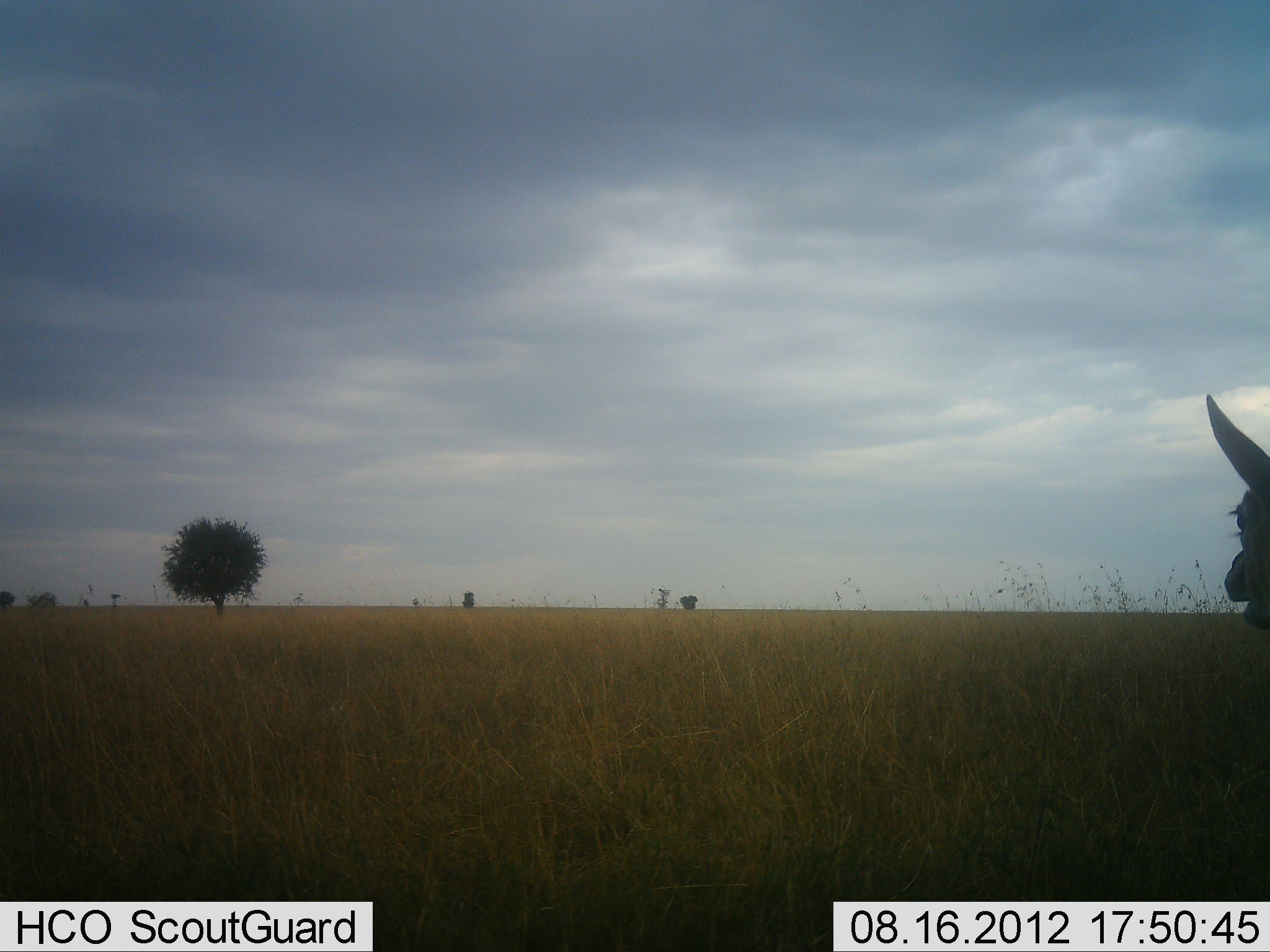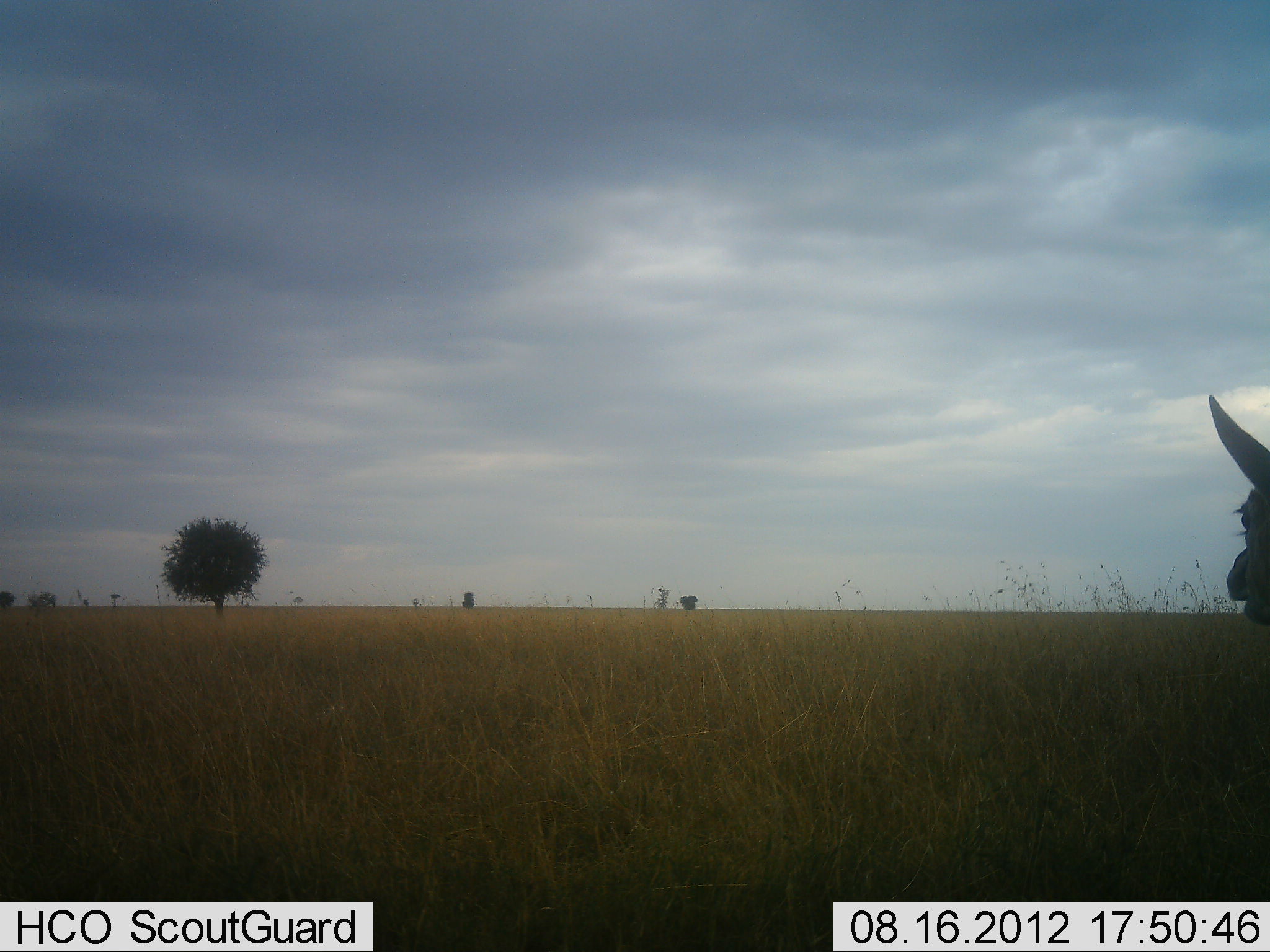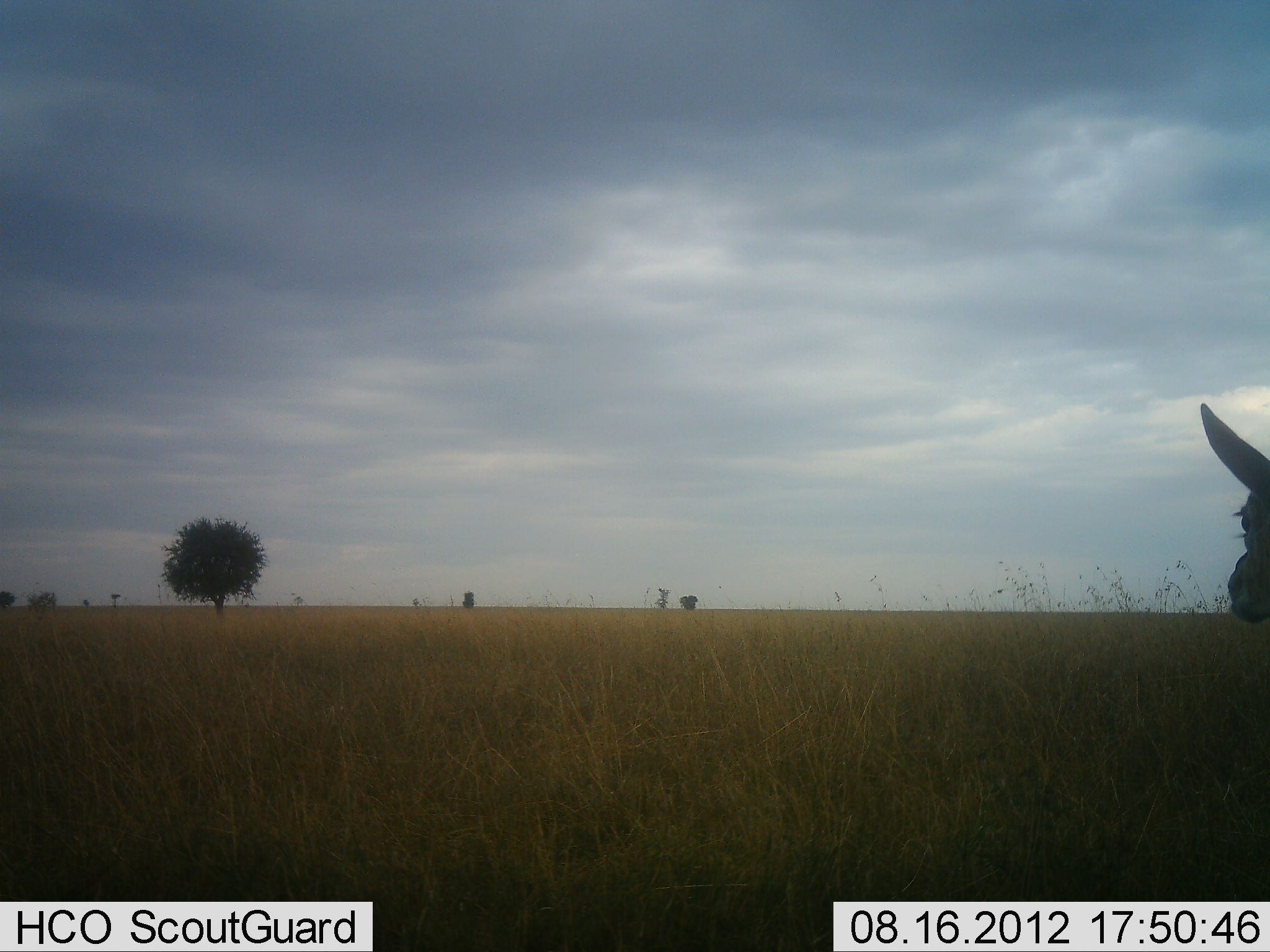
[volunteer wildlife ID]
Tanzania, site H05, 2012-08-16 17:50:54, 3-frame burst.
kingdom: Animalia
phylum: Chordata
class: Mammalia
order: Artiodactyla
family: Bovidae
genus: Eudorcas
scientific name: Eudorcas thomsonii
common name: thomson's gazelle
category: gazellethomsons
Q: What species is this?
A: Gazellethomsons (thomson's gazelle) (Eudorcas thomsonii).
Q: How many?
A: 1.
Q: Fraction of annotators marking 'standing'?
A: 86%.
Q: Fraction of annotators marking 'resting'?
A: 0%.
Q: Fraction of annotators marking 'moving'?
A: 0%.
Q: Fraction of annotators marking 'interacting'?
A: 0%.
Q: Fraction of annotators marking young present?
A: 0%.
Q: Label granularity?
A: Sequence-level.